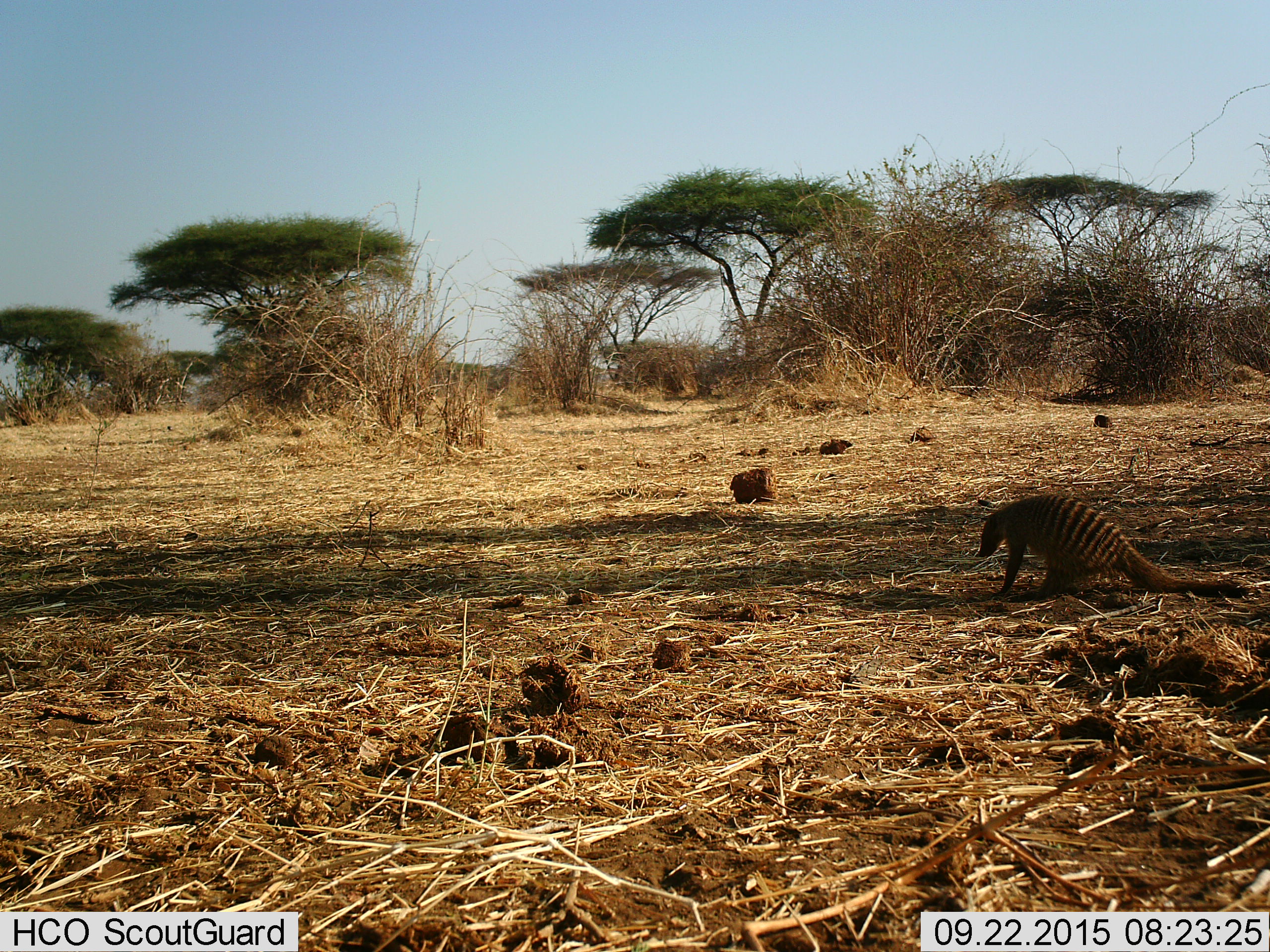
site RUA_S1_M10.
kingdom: Animalia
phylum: Chordata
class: Mammalia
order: Carnivora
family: Herpestidae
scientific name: Herpestidae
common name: mongoose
Mongoose (Herpestidae), count 1. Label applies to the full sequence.